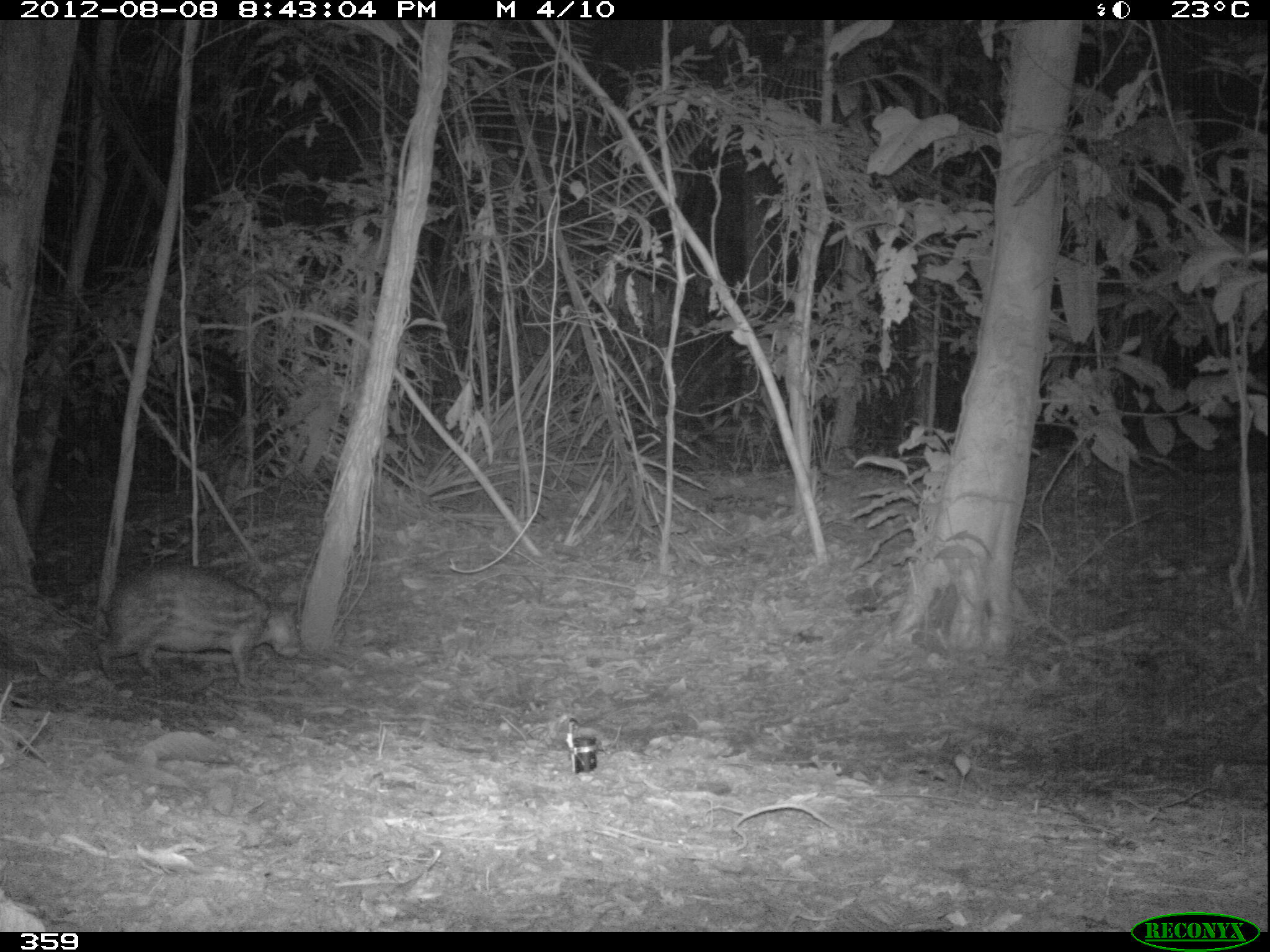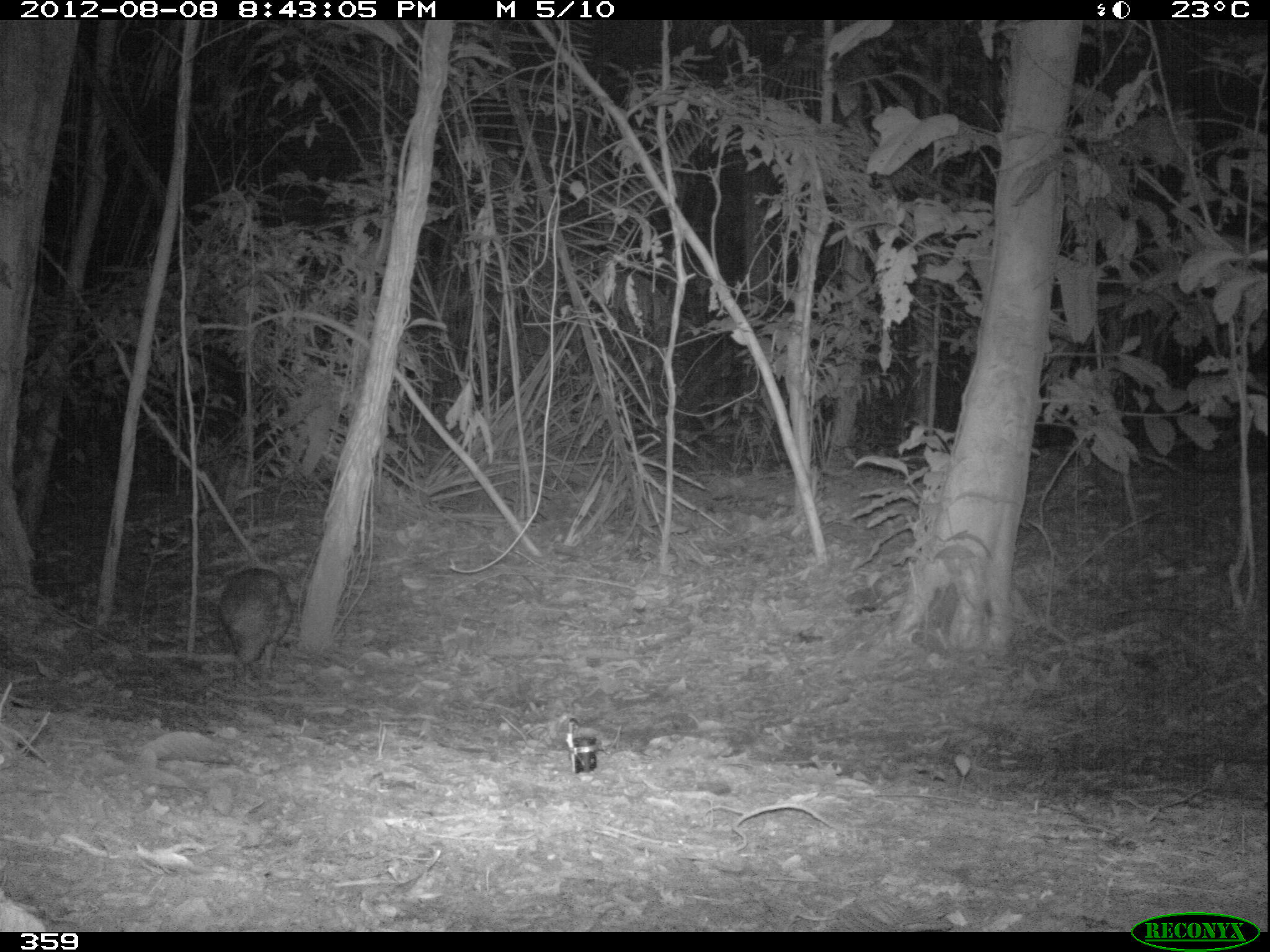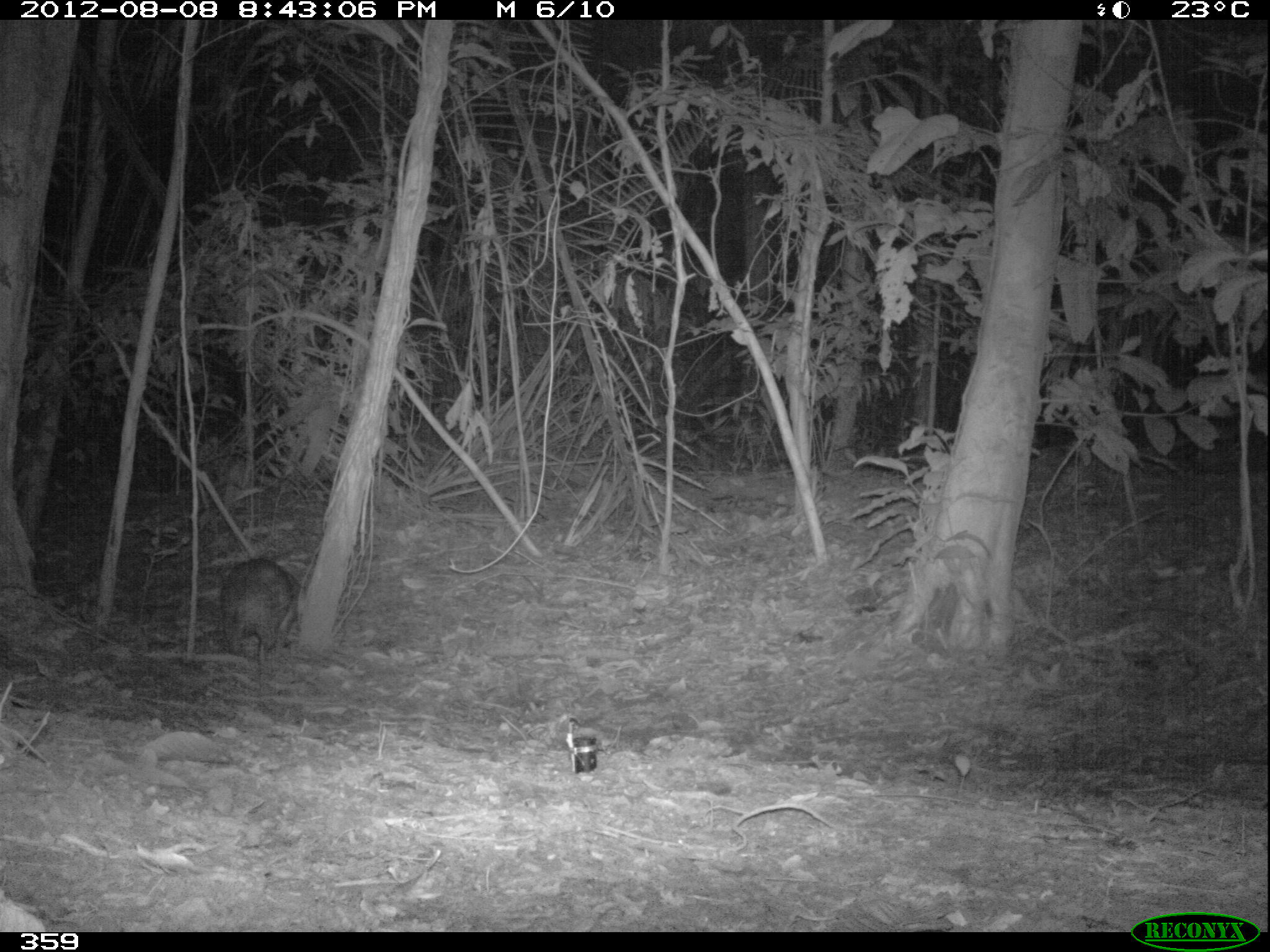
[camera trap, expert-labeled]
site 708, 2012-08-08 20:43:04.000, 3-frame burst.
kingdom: Animalia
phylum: Chordata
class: Mammalia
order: Rodentia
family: Cuniculidae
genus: Cuniculus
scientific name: Cuniculus paca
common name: spotted paca